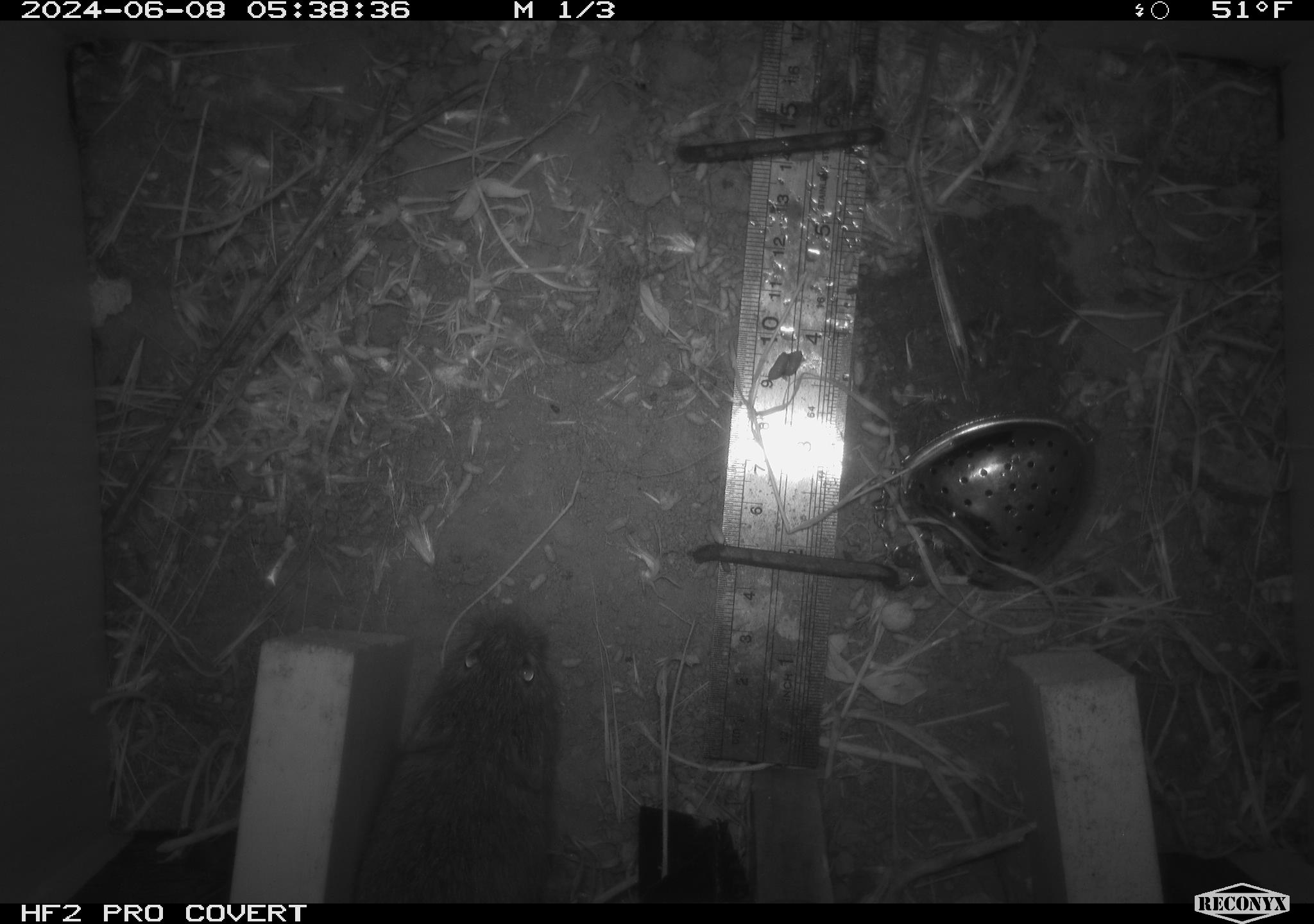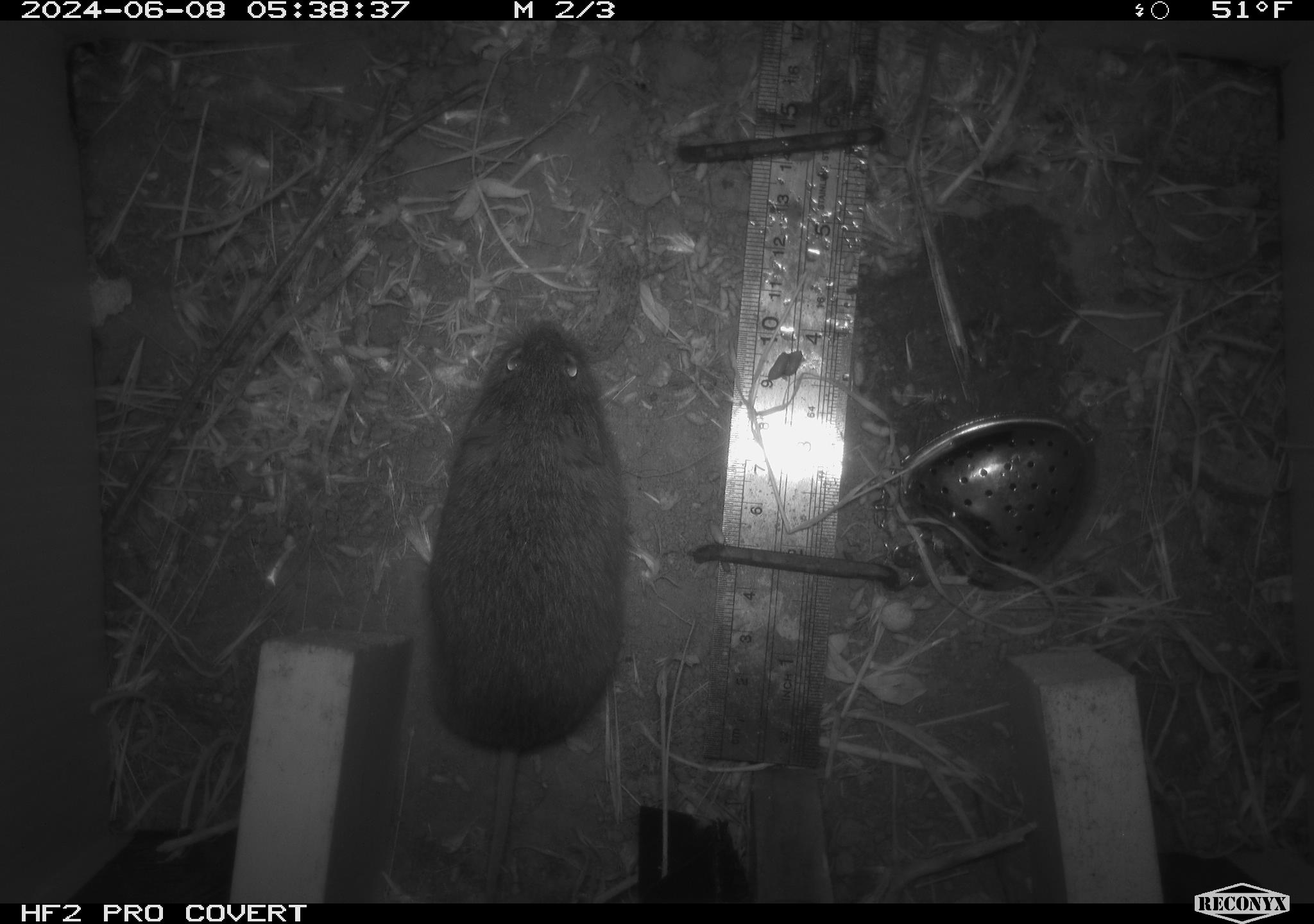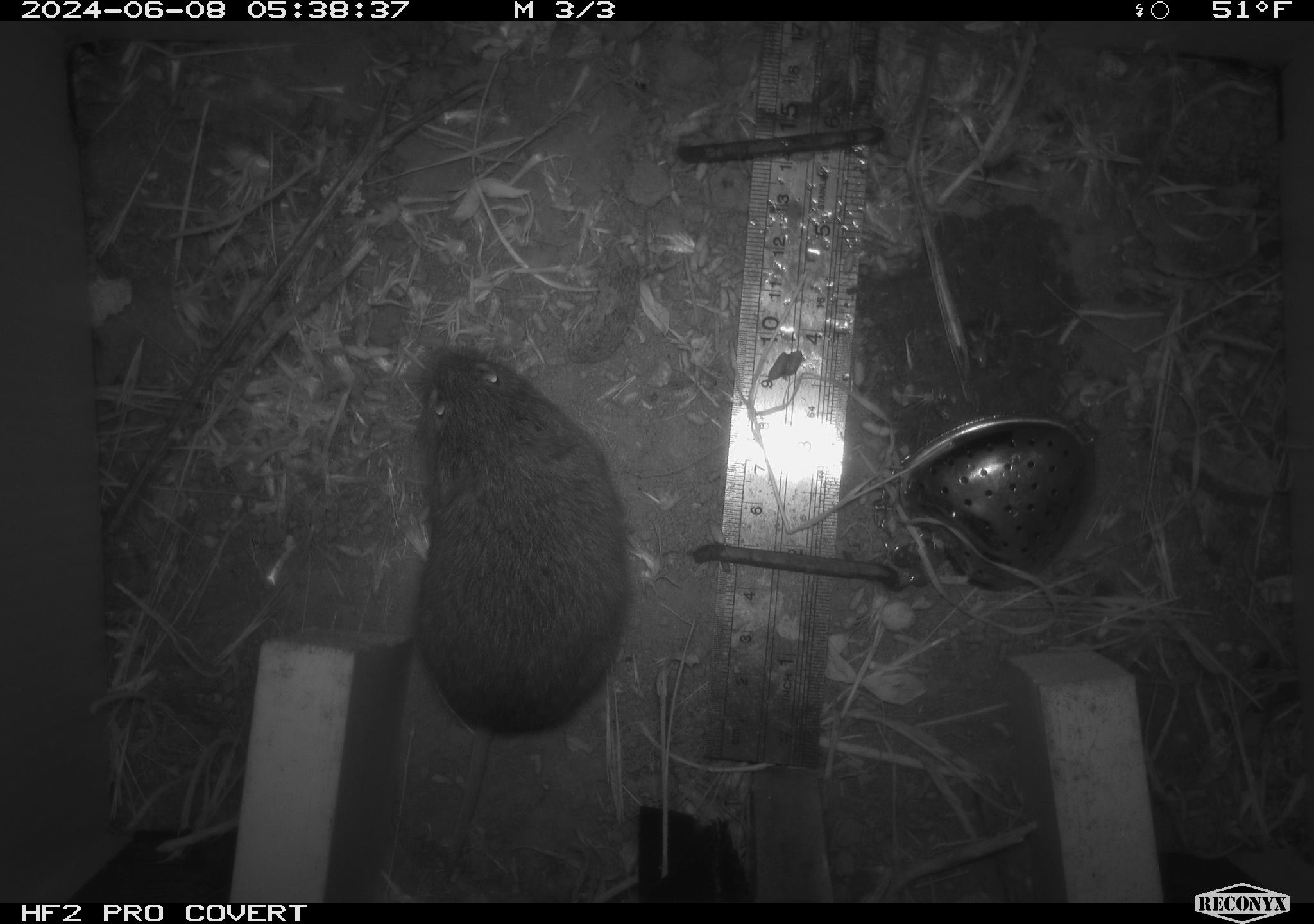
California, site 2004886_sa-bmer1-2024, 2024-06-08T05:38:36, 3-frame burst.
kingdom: Animalia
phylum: Chordata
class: Mammalia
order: Rodentia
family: Cricetidae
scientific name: Arvicolinae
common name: voles, lemmings, and muskrats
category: arvicolinae subfamily